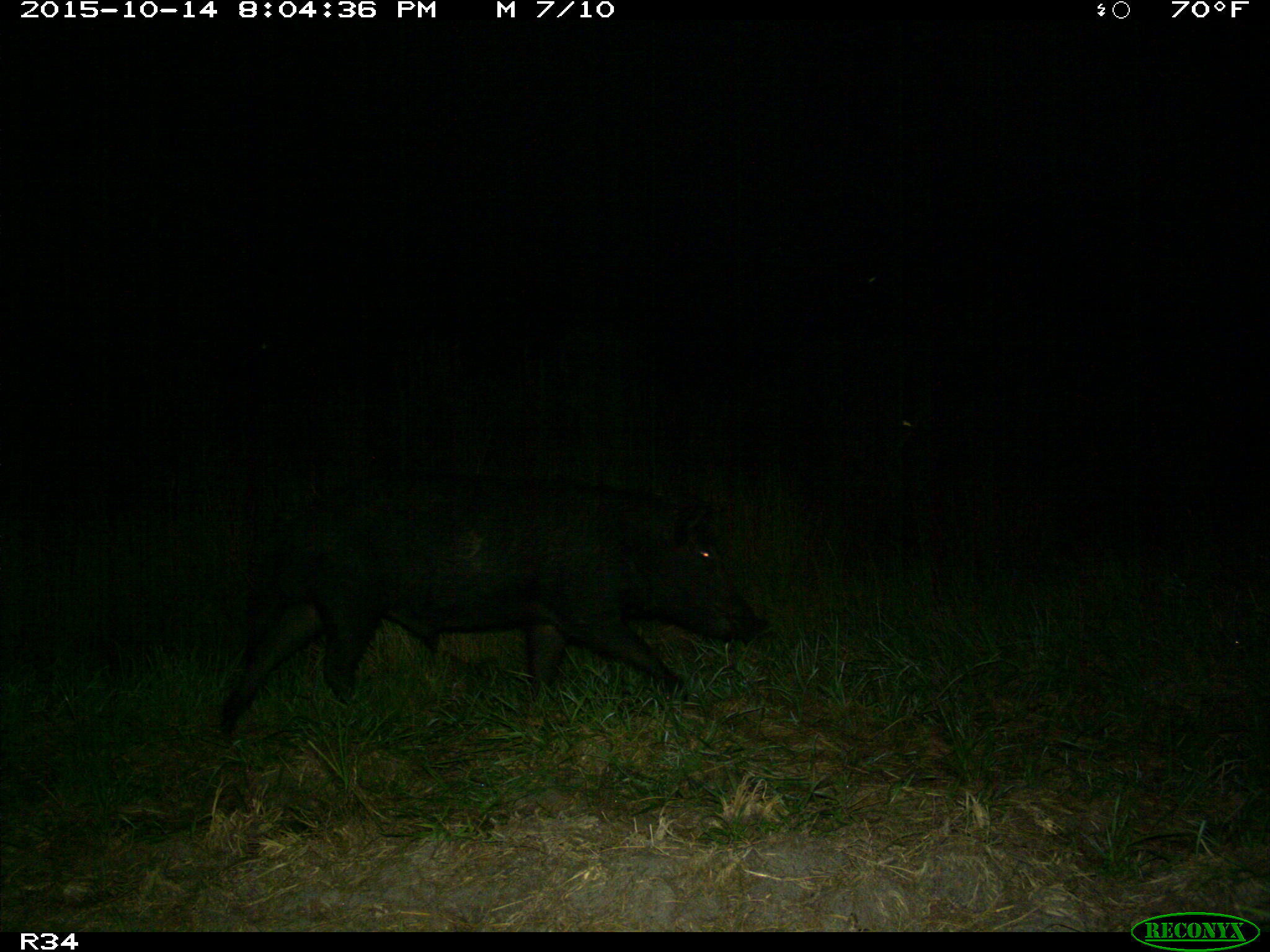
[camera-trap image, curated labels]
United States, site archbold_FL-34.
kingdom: Animalia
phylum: Chordata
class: Mammalia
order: Artiodactyla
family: Suidae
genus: Sus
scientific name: Sus scrofa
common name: wild boar